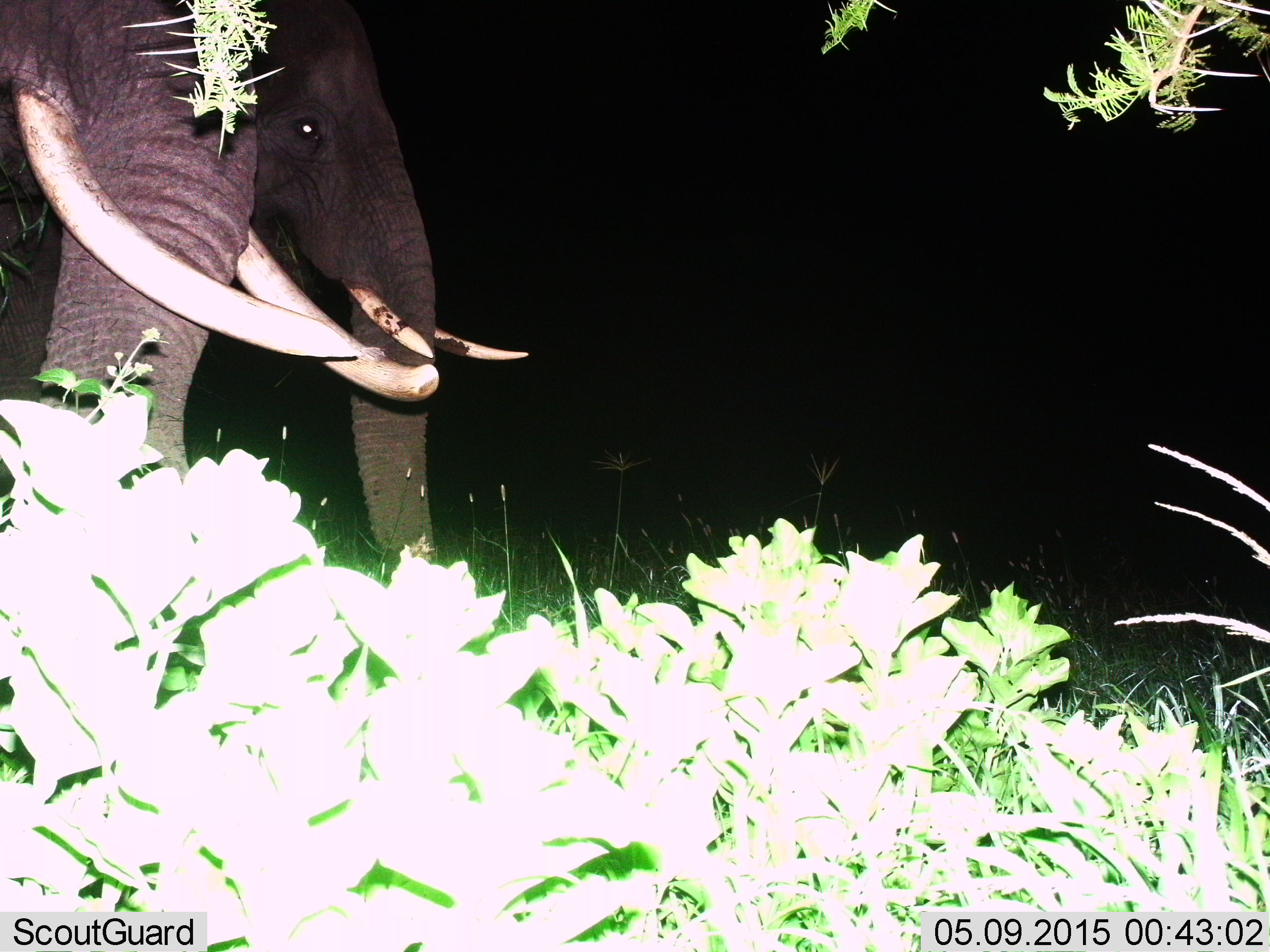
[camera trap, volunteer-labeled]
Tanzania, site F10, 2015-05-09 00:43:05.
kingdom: Animalia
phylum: Chordata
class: Mammalia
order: Proboscidea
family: Elephantidae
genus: Loxodonta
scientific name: Loxodonta africana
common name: african bush elephant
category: elephant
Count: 2.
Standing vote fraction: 70%.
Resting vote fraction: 0%.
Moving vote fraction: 30%.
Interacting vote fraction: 0%.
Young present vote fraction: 0%.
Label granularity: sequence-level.